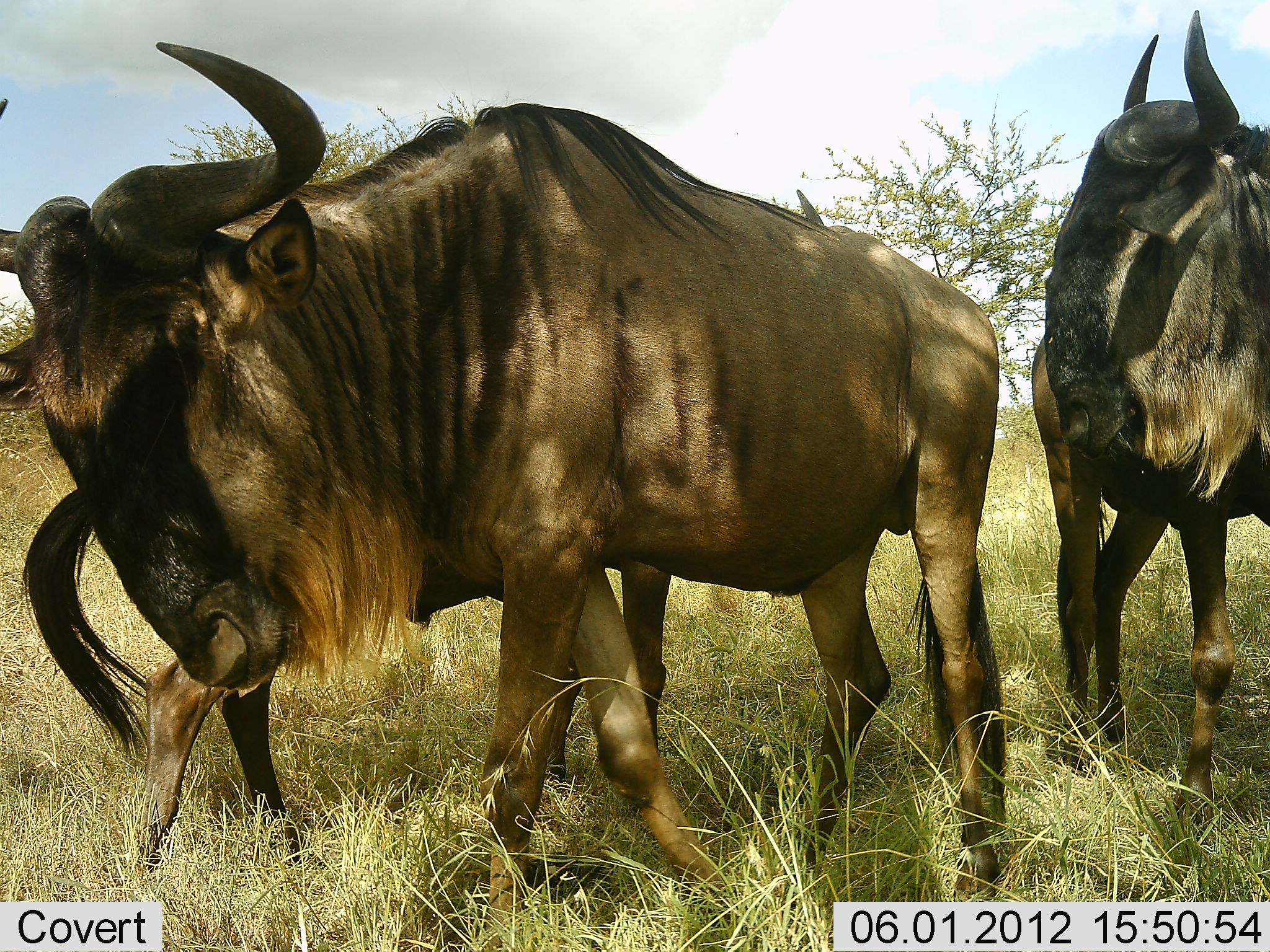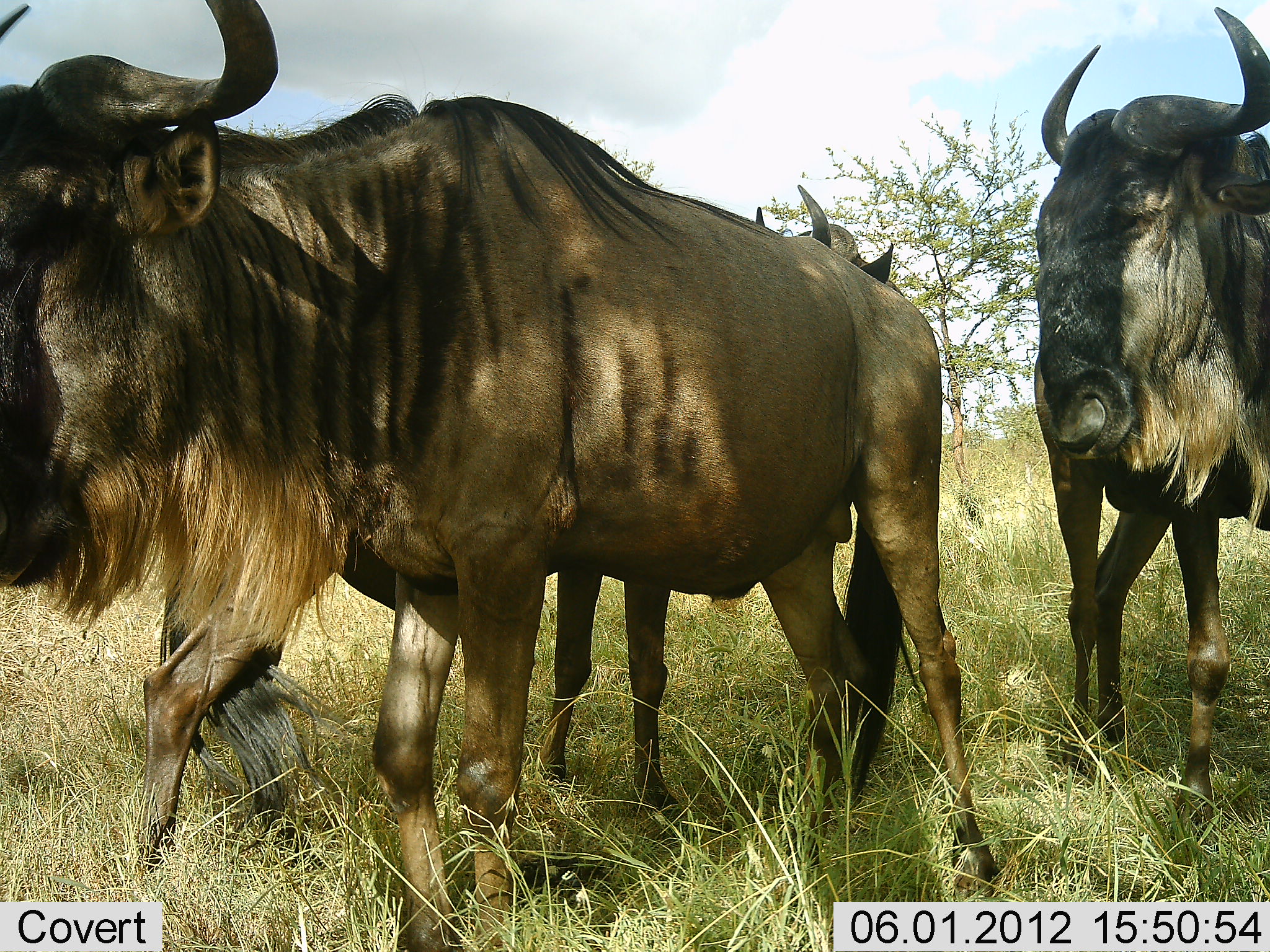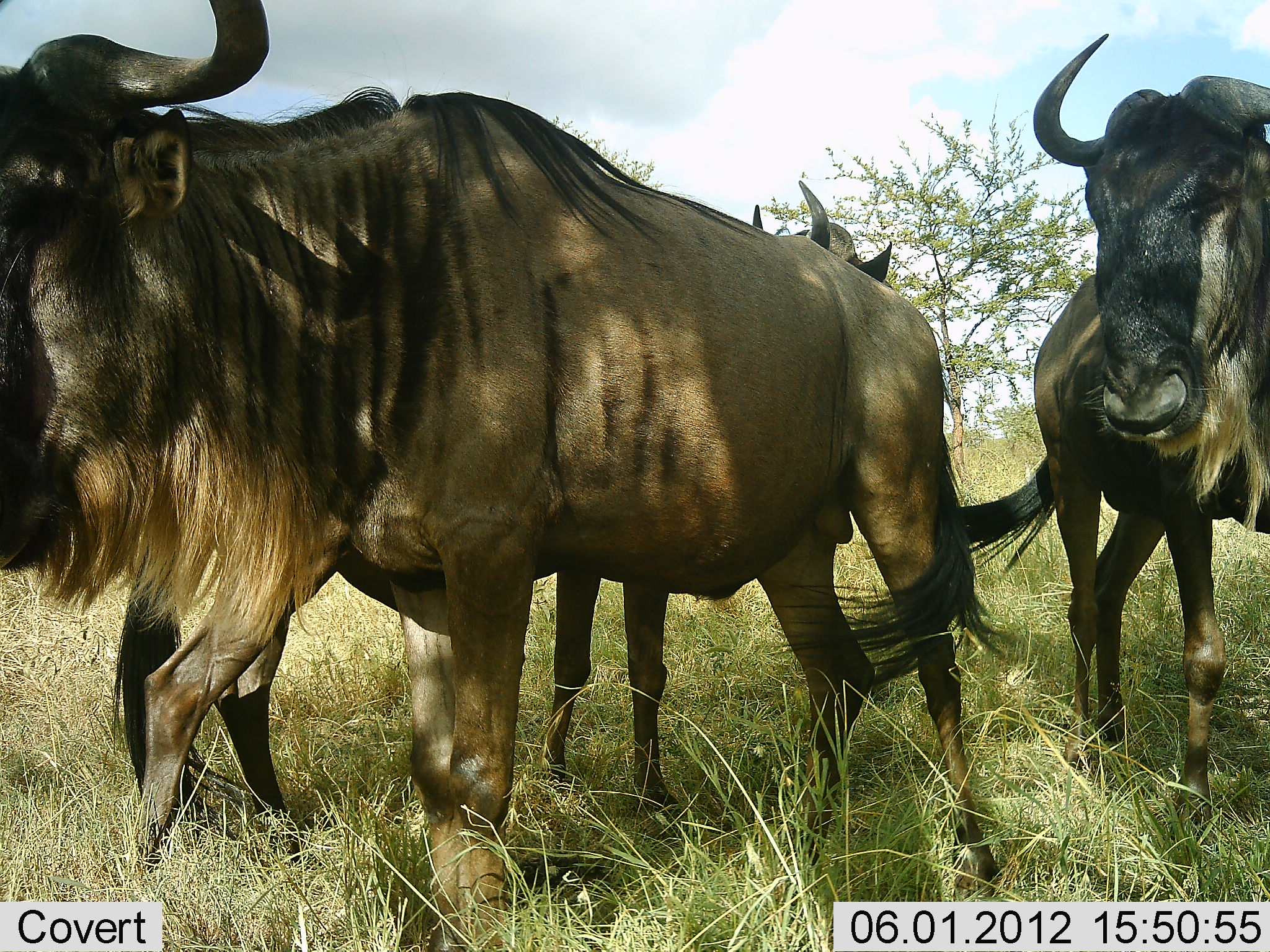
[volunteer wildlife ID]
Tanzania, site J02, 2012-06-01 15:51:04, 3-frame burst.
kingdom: Animalia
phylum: Chordata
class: Mammalia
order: Artiodactyla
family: Bovidae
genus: Connochaetes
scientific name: Connochaetes taurinus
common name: blue wildebeest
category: wildebeest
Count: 3.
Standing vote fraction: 90%.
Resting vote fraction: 0%.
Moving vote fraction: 20%.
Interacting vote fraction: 10%.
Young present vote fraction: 10%.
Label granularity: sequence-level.